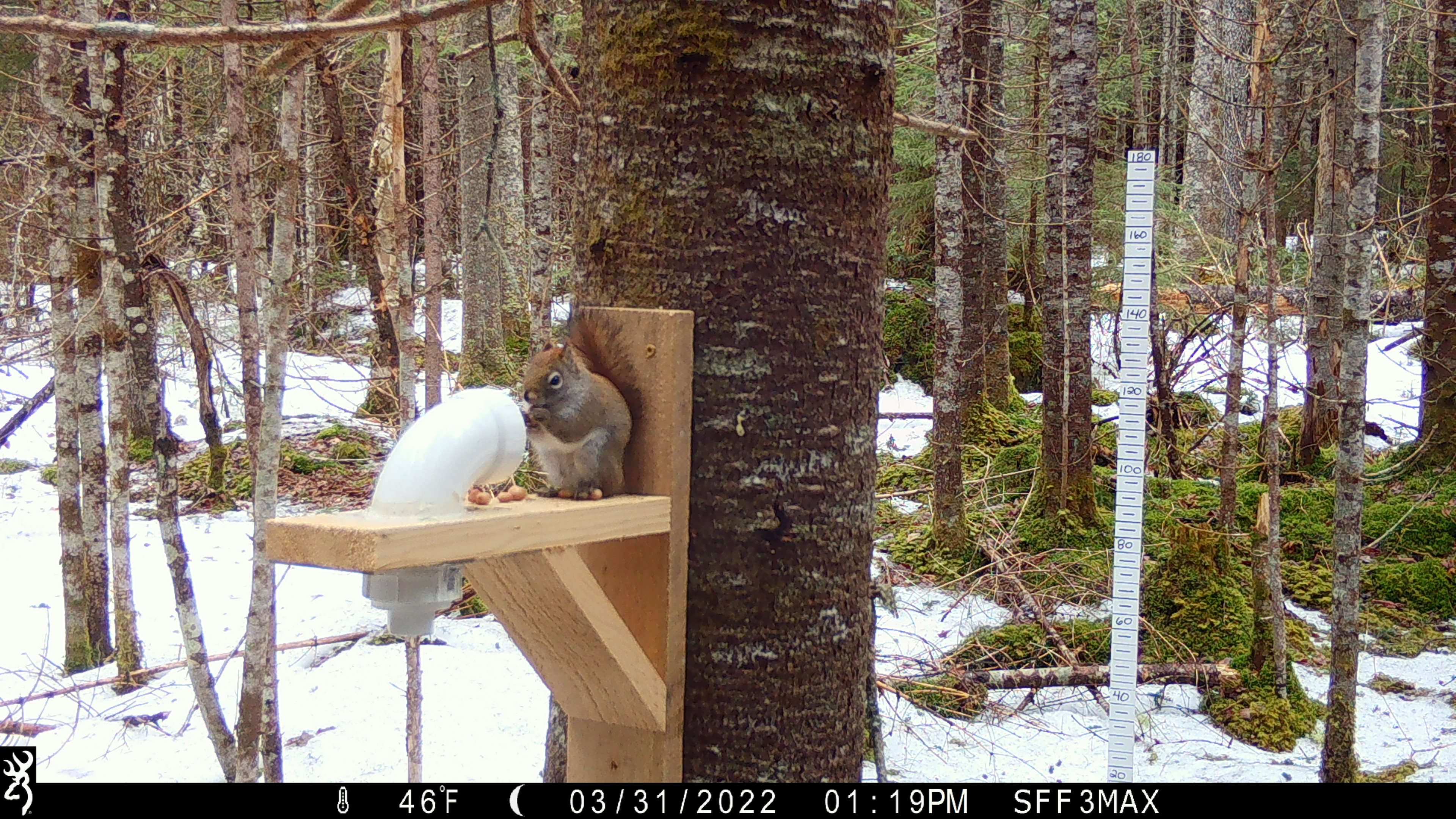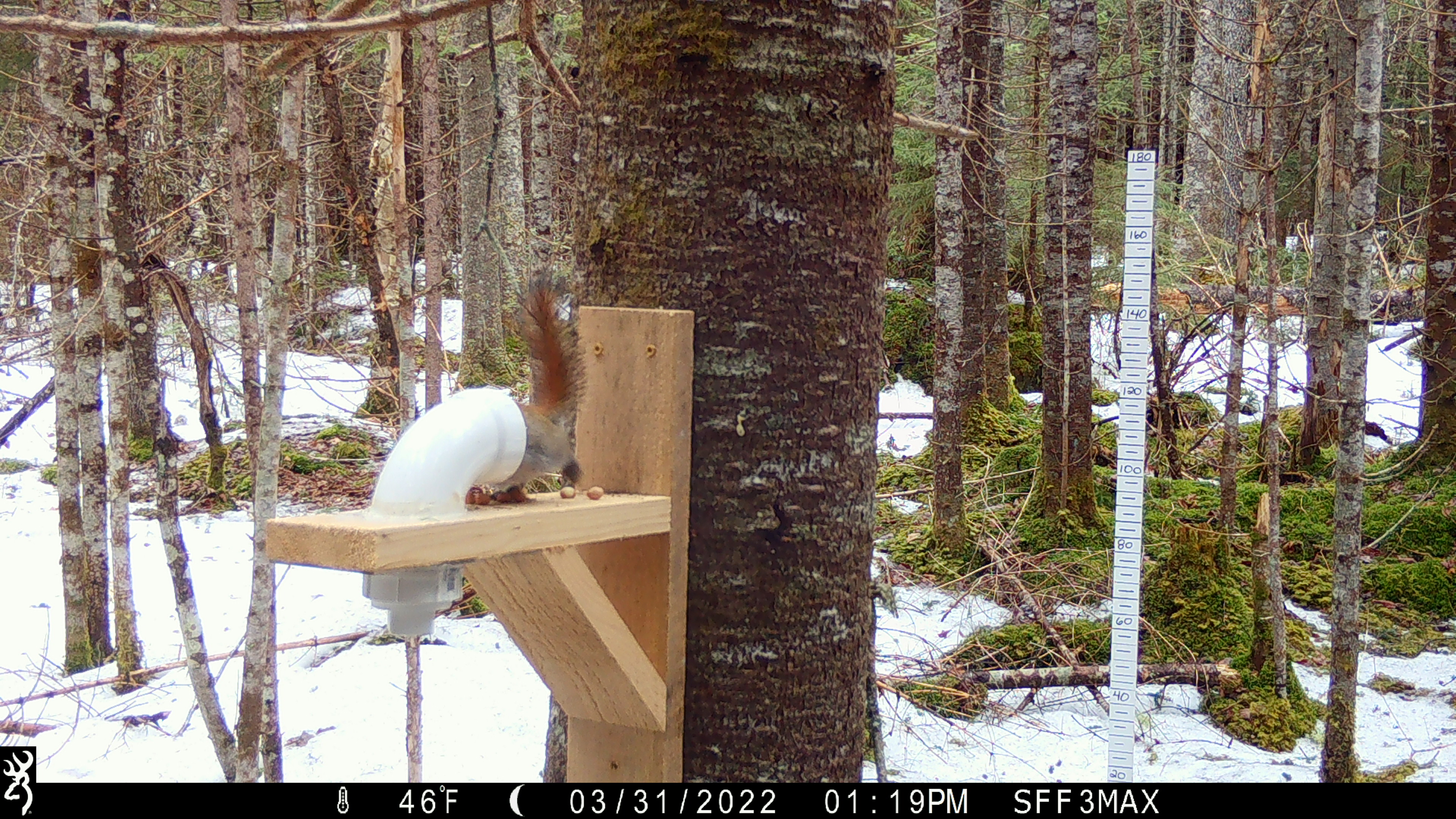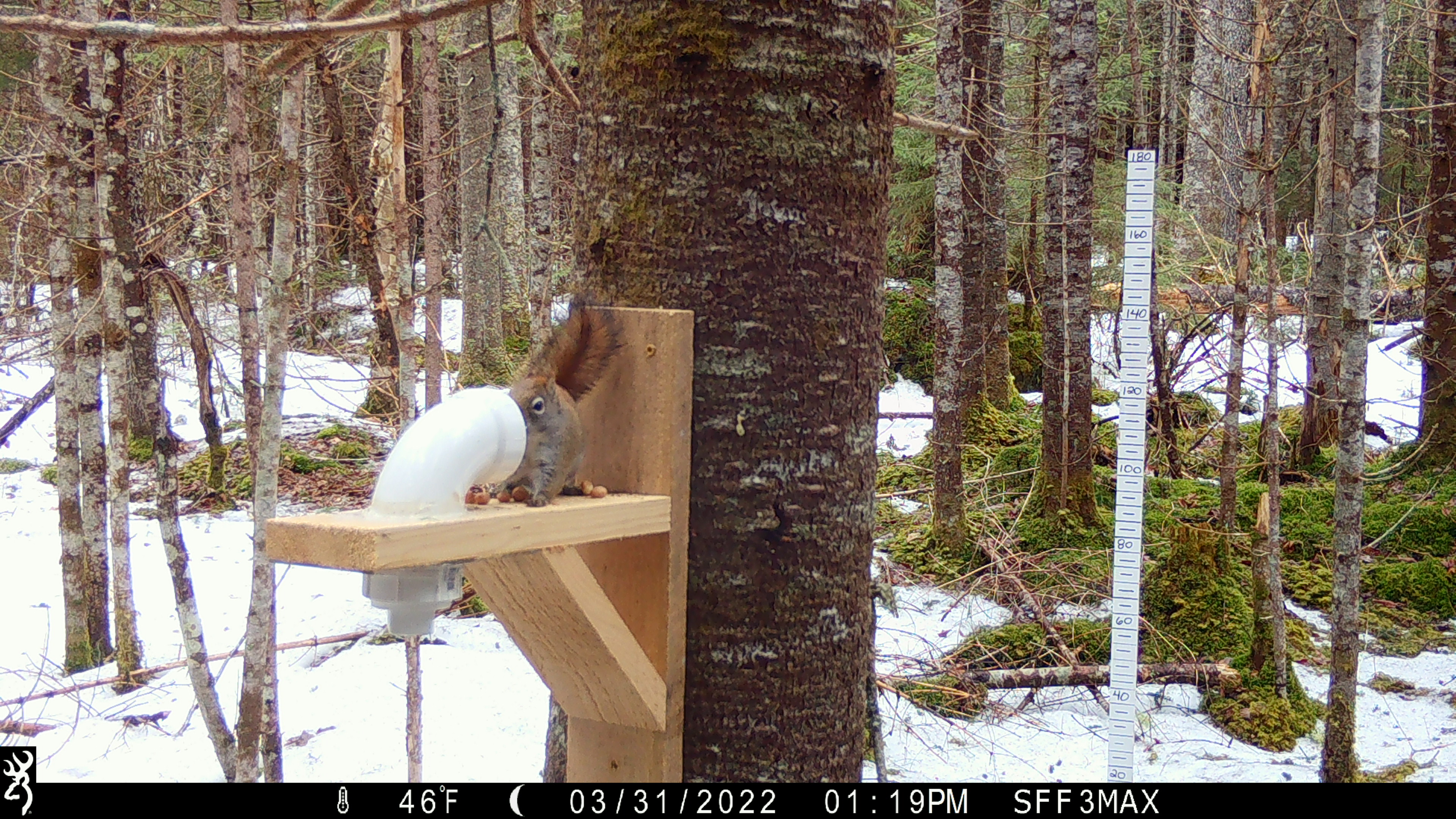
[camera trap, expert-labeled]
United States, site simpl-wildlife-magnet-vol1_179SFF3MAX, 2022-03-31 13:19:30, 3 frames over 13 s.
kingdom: Animalia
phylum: Chordata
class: Mammalia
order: Rodentia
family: Sciuridae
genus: Tamiasciurus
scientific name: Tamiasciurus hudsonicus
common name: red squirrel